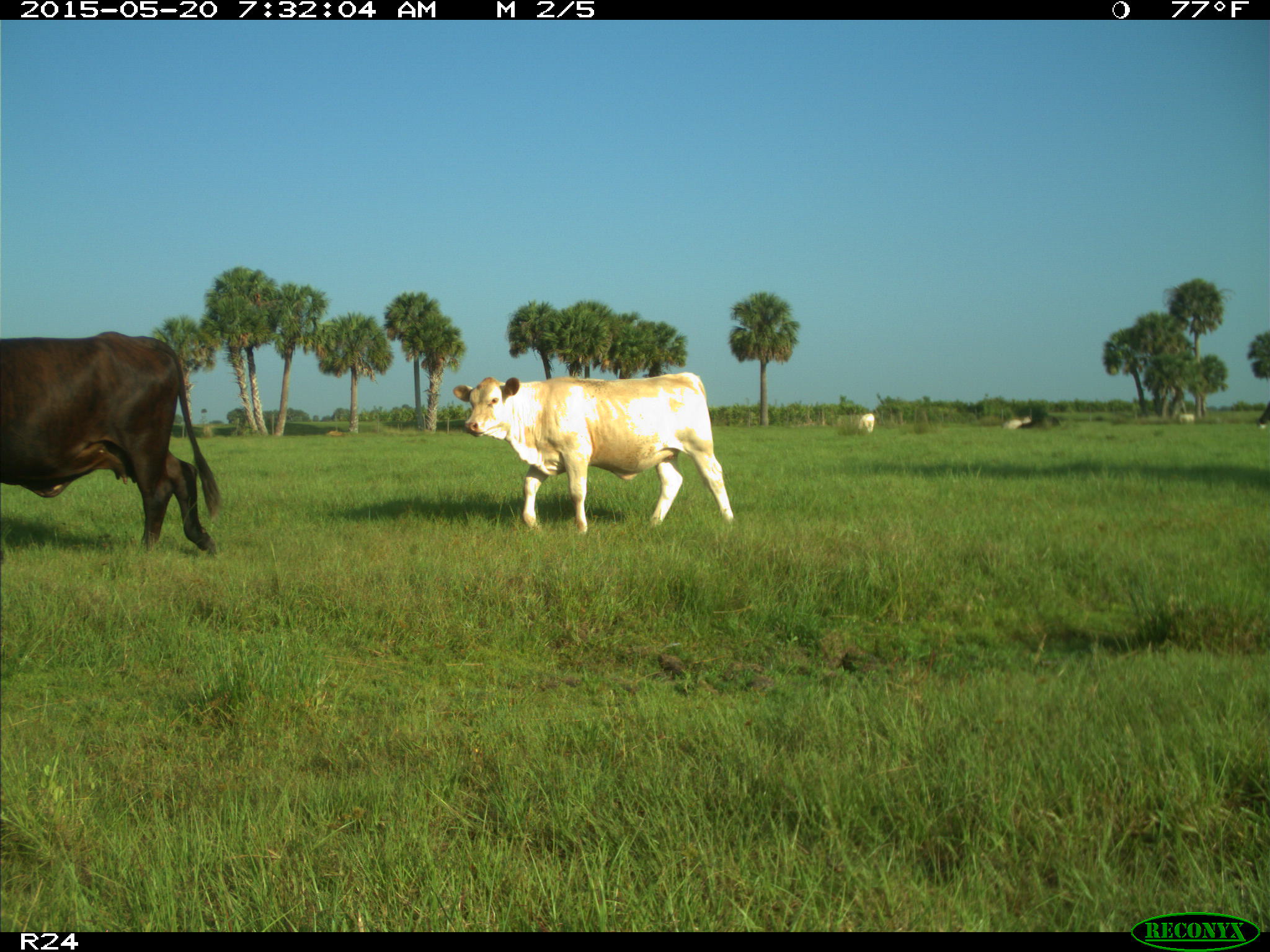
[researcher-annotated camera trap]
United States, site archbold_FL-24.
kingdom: Animalia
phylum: Chordata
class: Mammalia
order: Artiodactyla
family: Bovidae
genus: Bos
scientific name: Bos taurus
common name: domestic cow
Bos taurus (domestic cow).